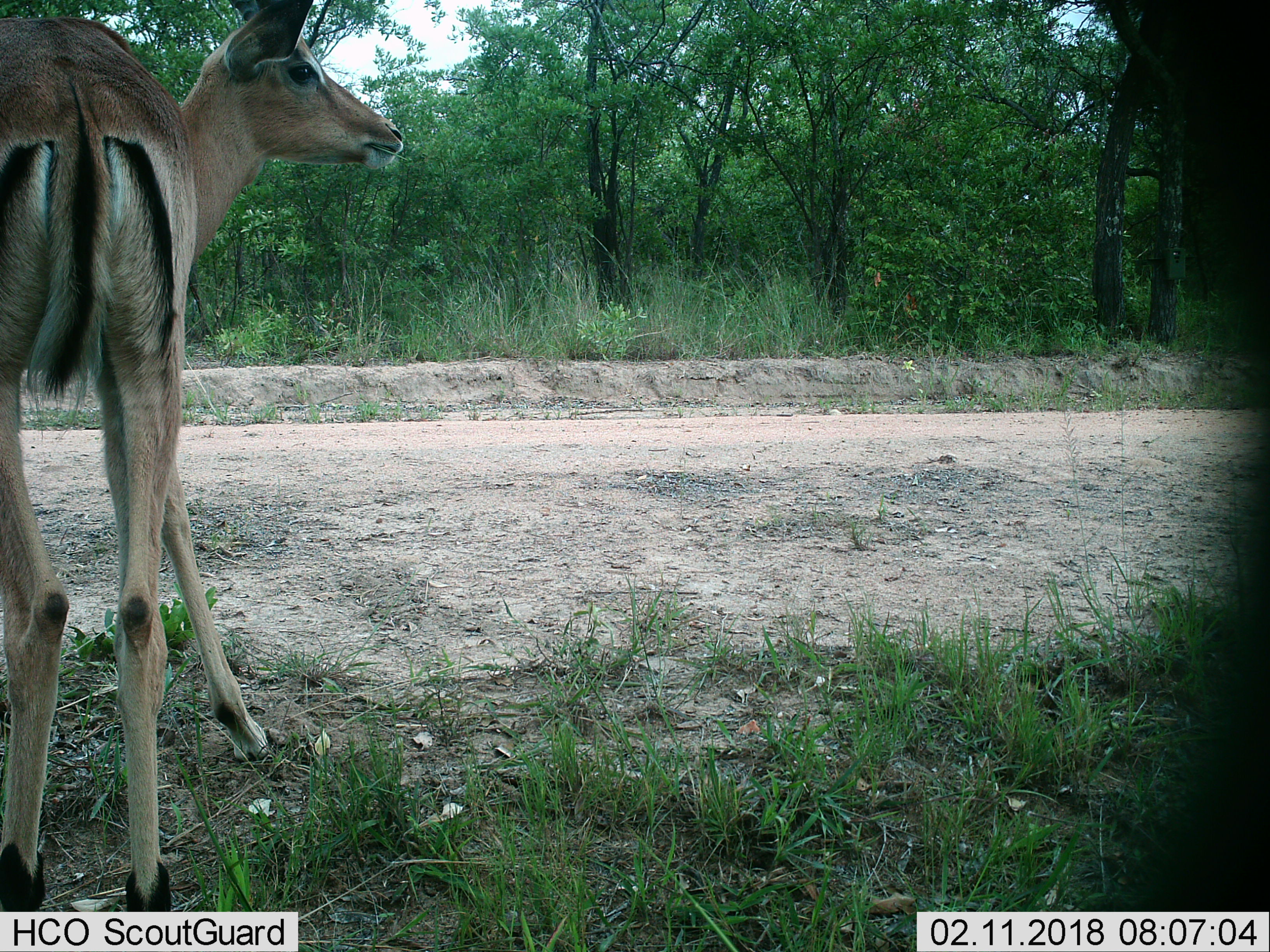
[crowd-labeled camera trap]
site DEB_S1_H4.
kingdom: Animalia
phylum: Chordata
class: Mammalia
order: Artiodactyla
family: Bovidae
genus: Aepyceros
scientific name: Aepyceros melampus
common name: impala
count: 1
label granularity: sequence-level